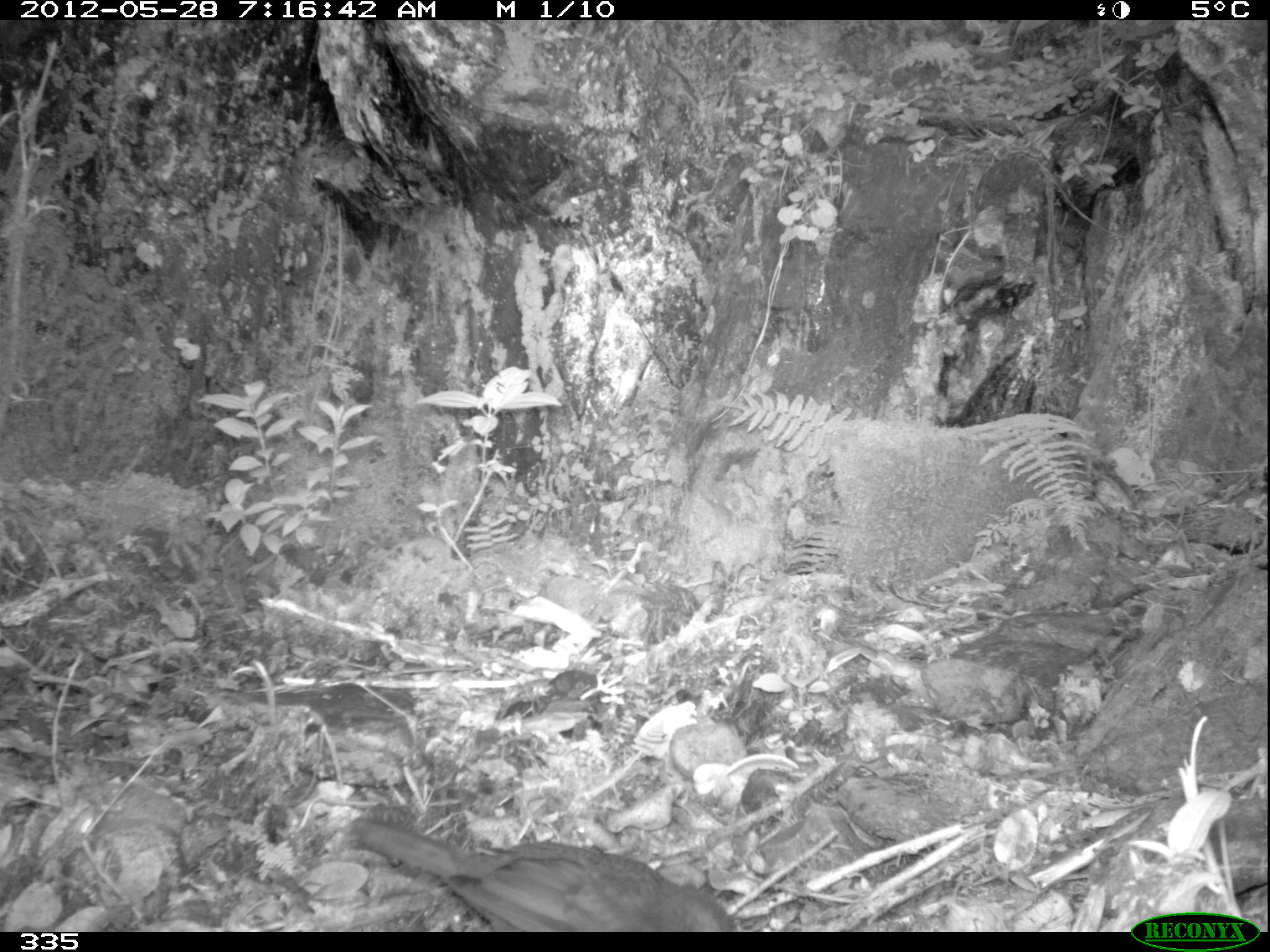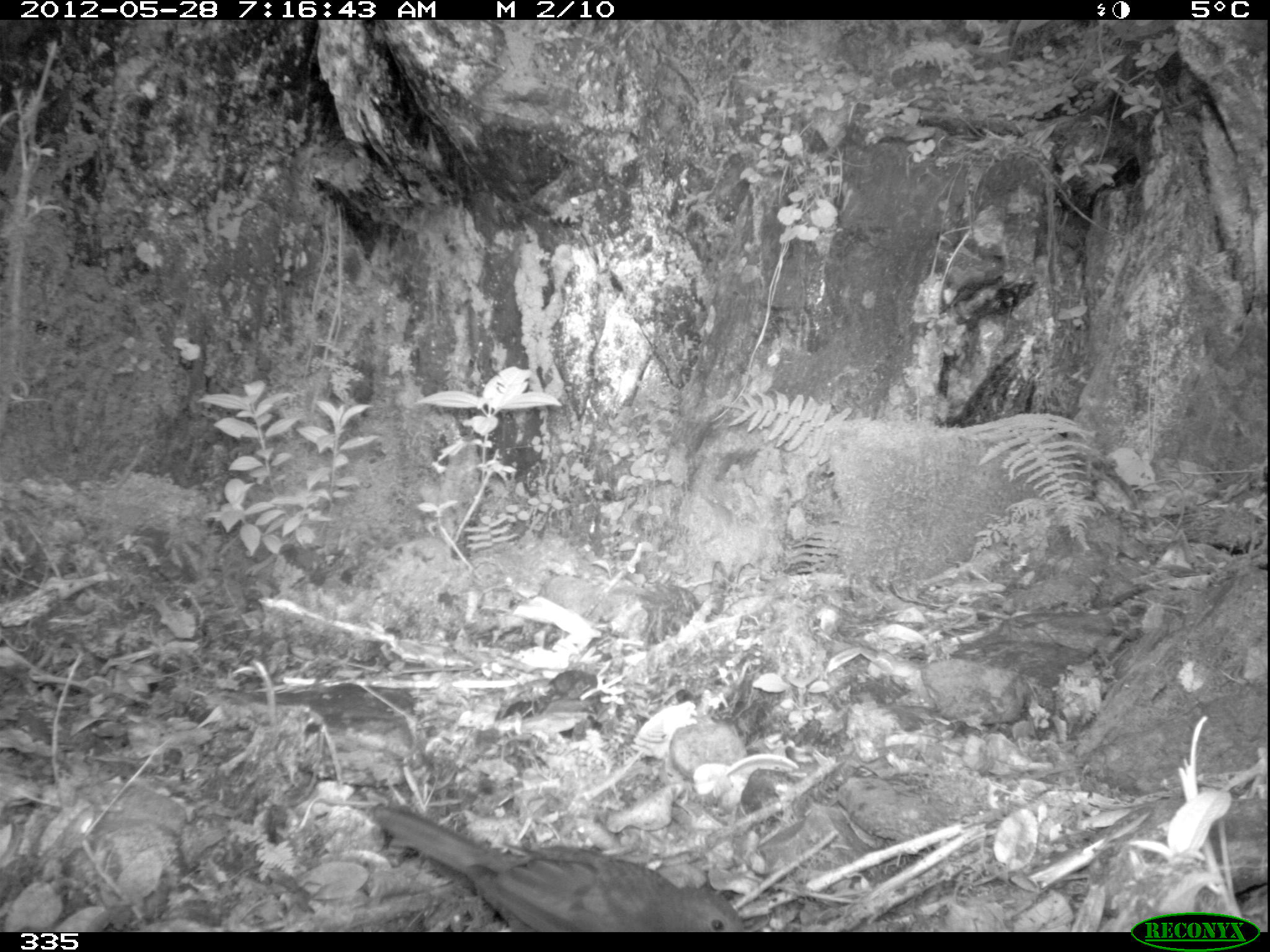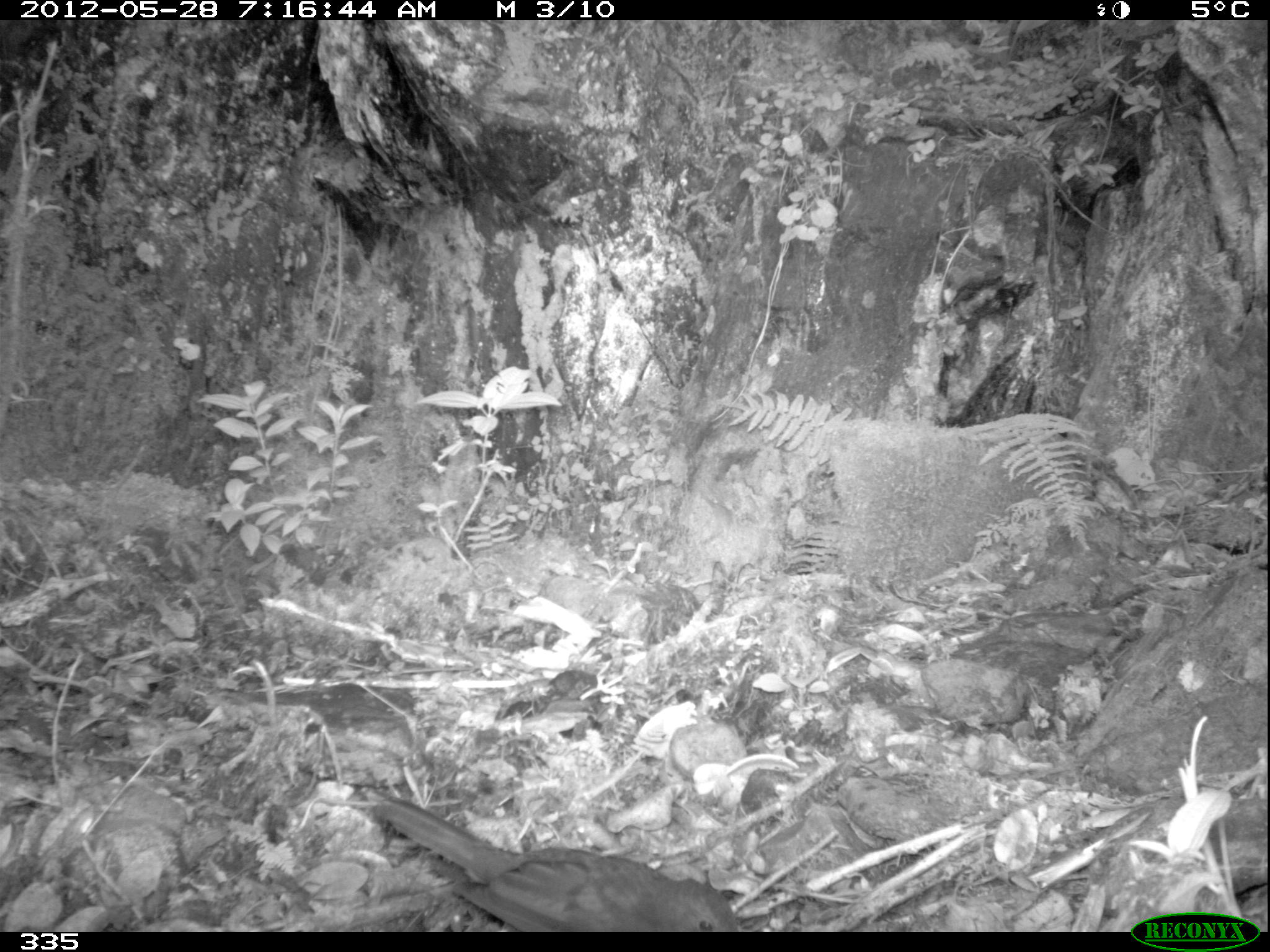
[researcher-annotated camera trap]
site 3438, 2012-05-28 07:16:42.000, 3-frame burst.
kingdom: Animalia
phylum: Chordata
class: Aves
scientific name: Aves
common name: bird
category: unknown bird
Unknown bird (bird) (Aves).